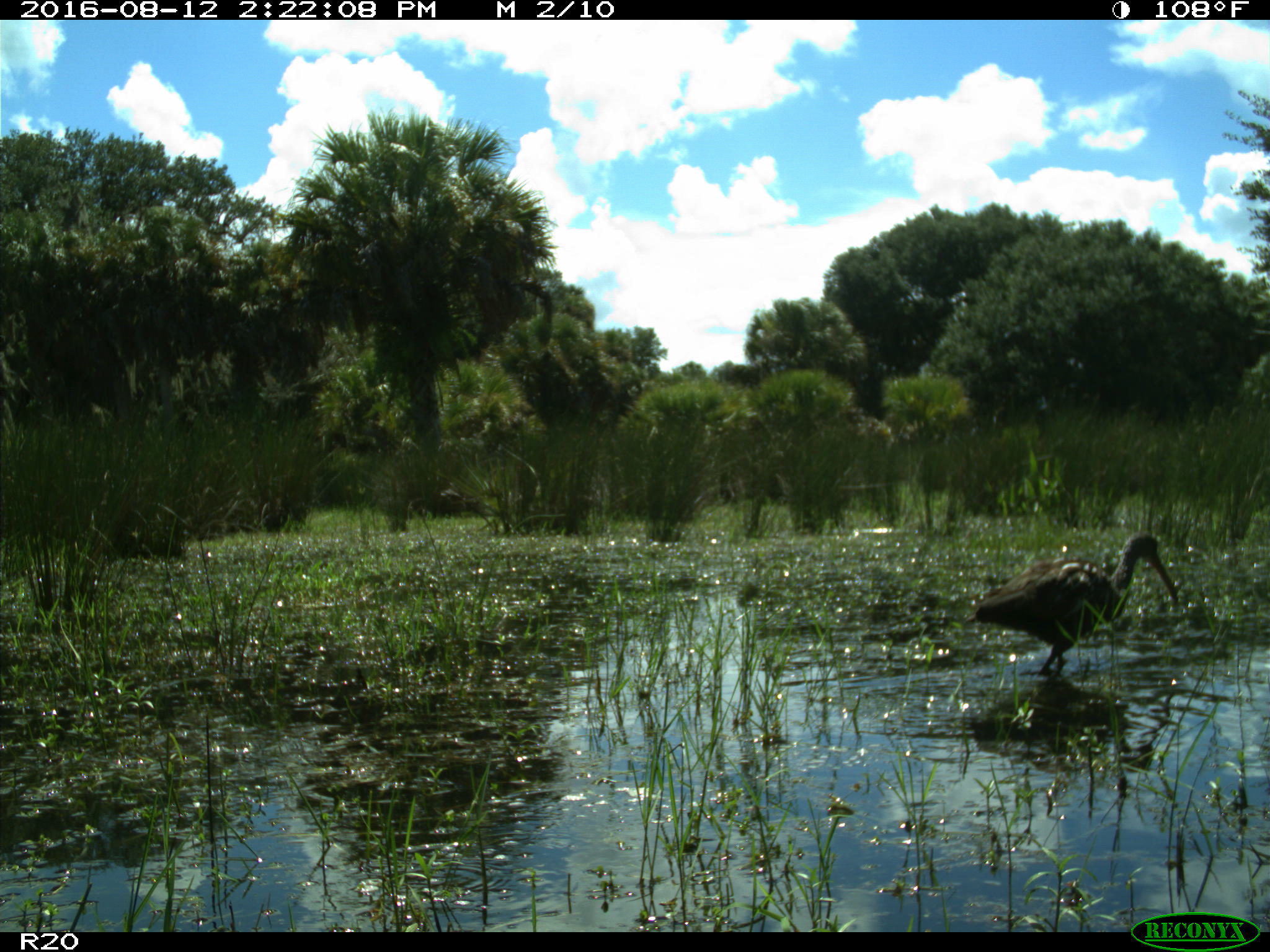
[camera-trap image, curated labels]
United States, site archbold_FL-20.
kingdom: Animalia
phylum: Chordata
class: Aves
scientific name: Aves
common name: birds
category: unidentified bird